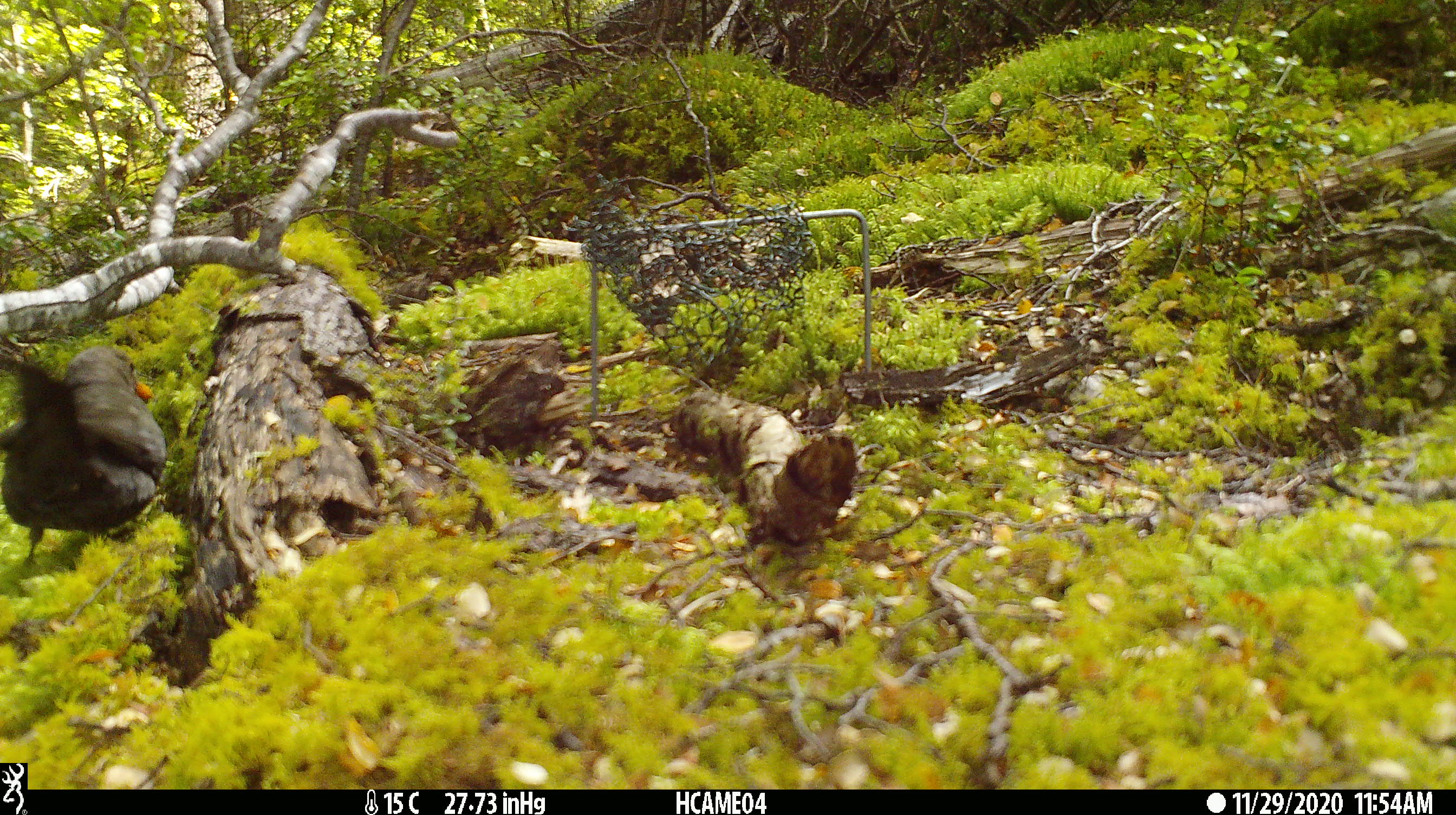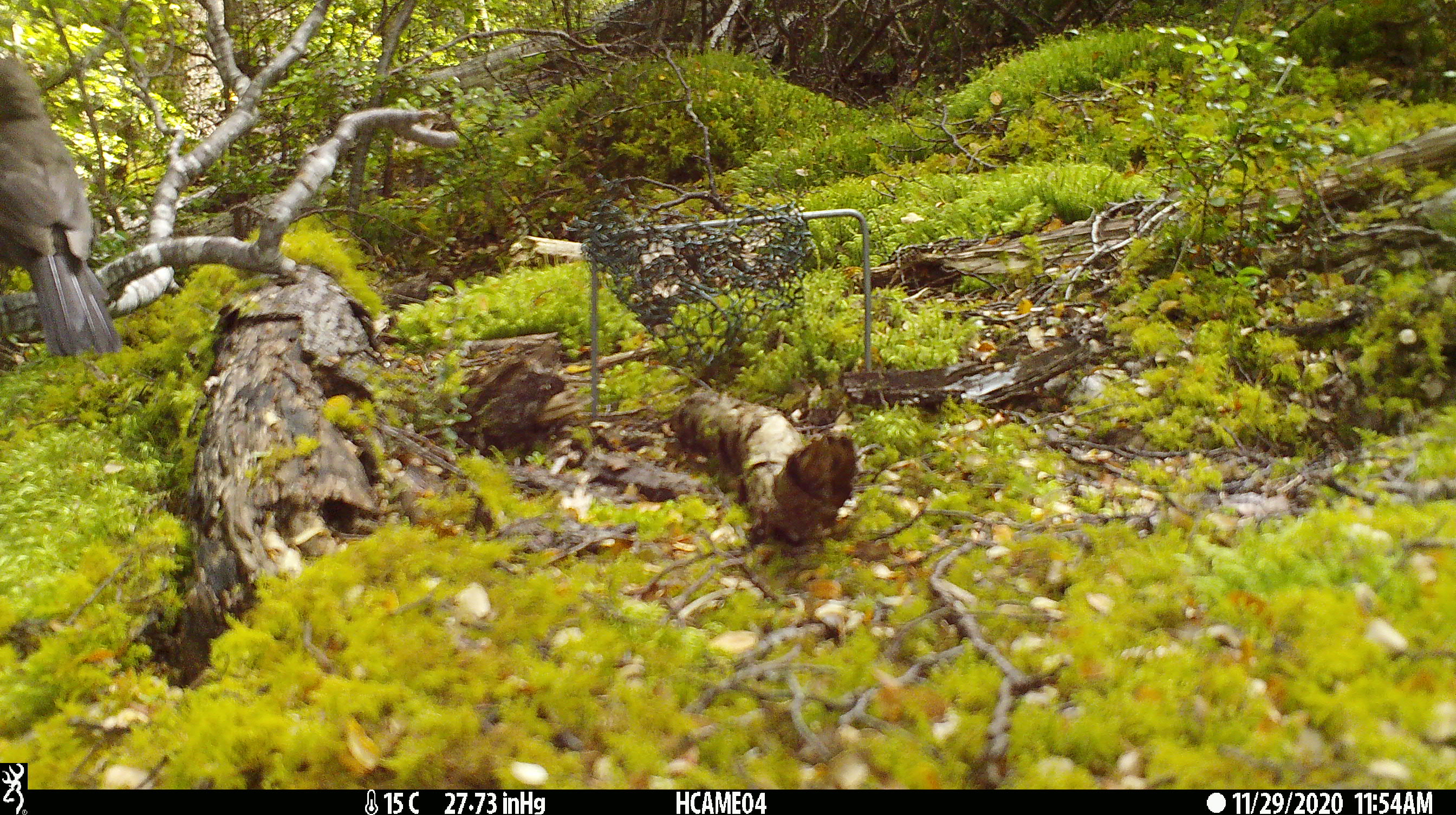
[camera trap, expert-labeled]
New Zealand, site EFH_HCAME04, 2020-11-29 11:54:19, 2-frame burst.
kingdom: Animalia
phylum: Chordata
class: Aves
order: Passeriformes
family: Turdidae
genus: Turdus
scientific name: Turdus merula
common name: eurasian blackbird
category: blackbird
Blackbird (eurasian blackbird) (Turdus merula).